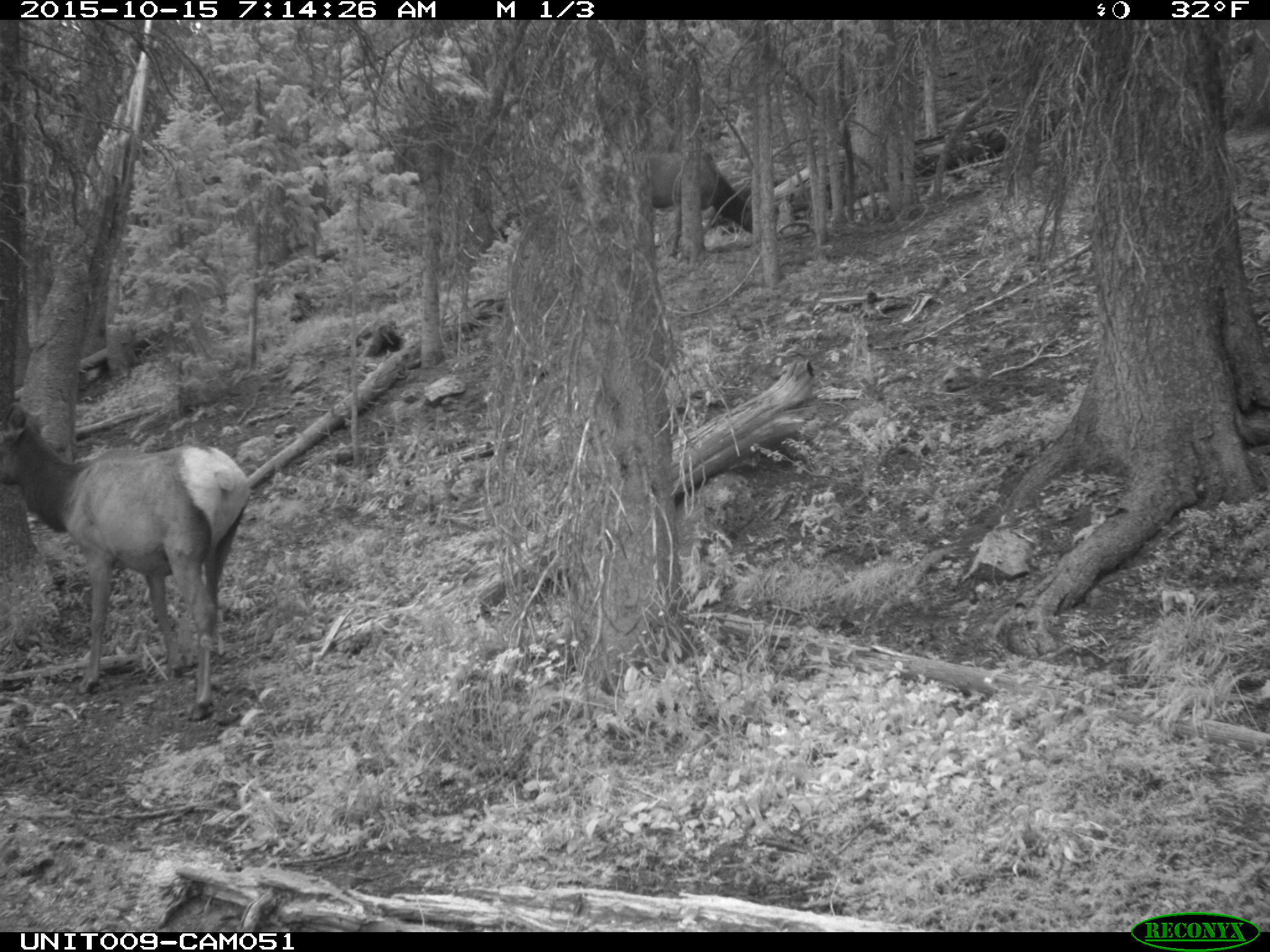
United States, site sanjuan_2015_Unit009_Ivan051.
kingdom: Animalia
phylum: Chordata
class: Mammalia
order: Artiodactyla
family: Cervidae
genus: Cervus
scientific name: Cervus elaphus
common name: red deer